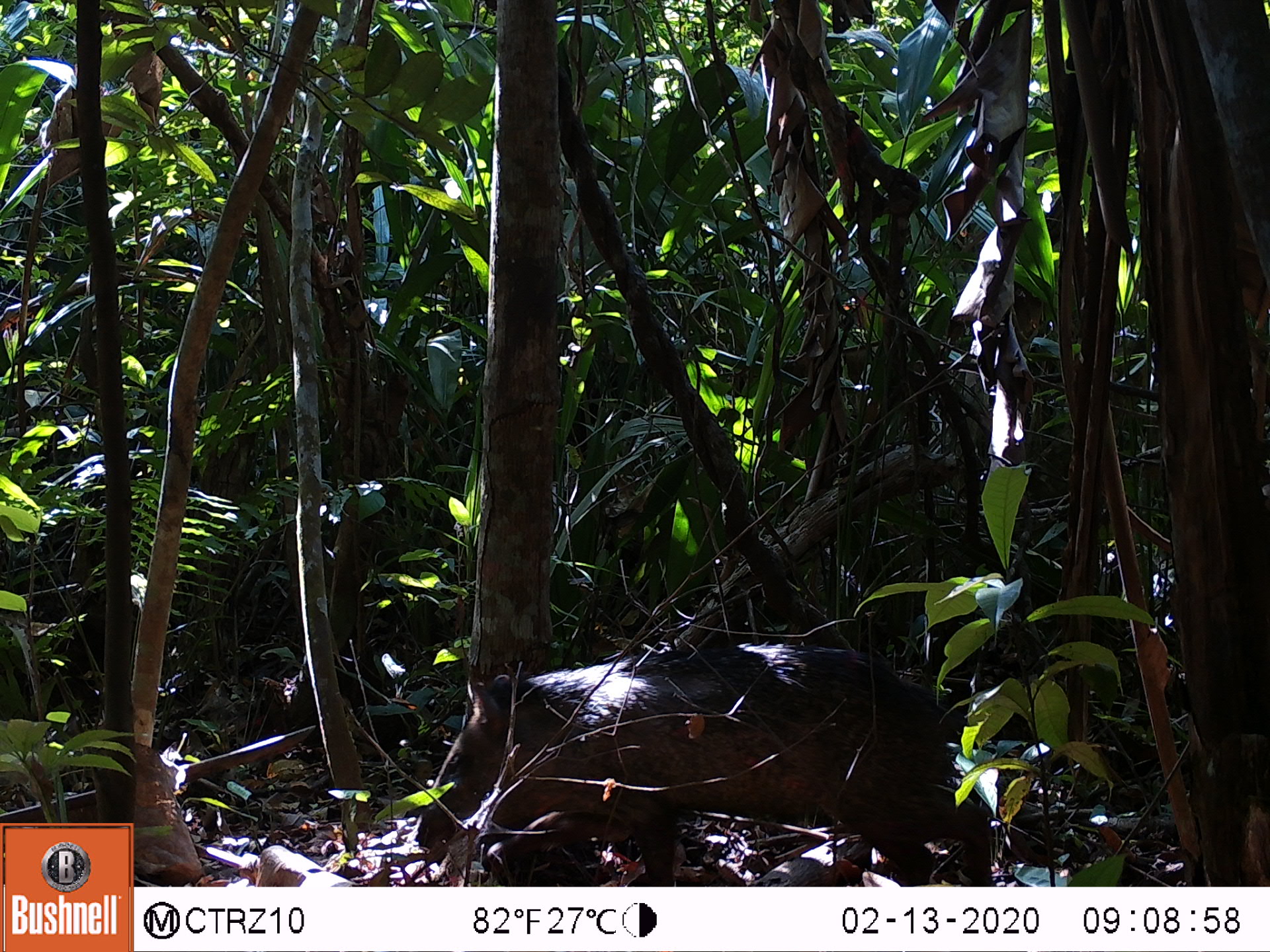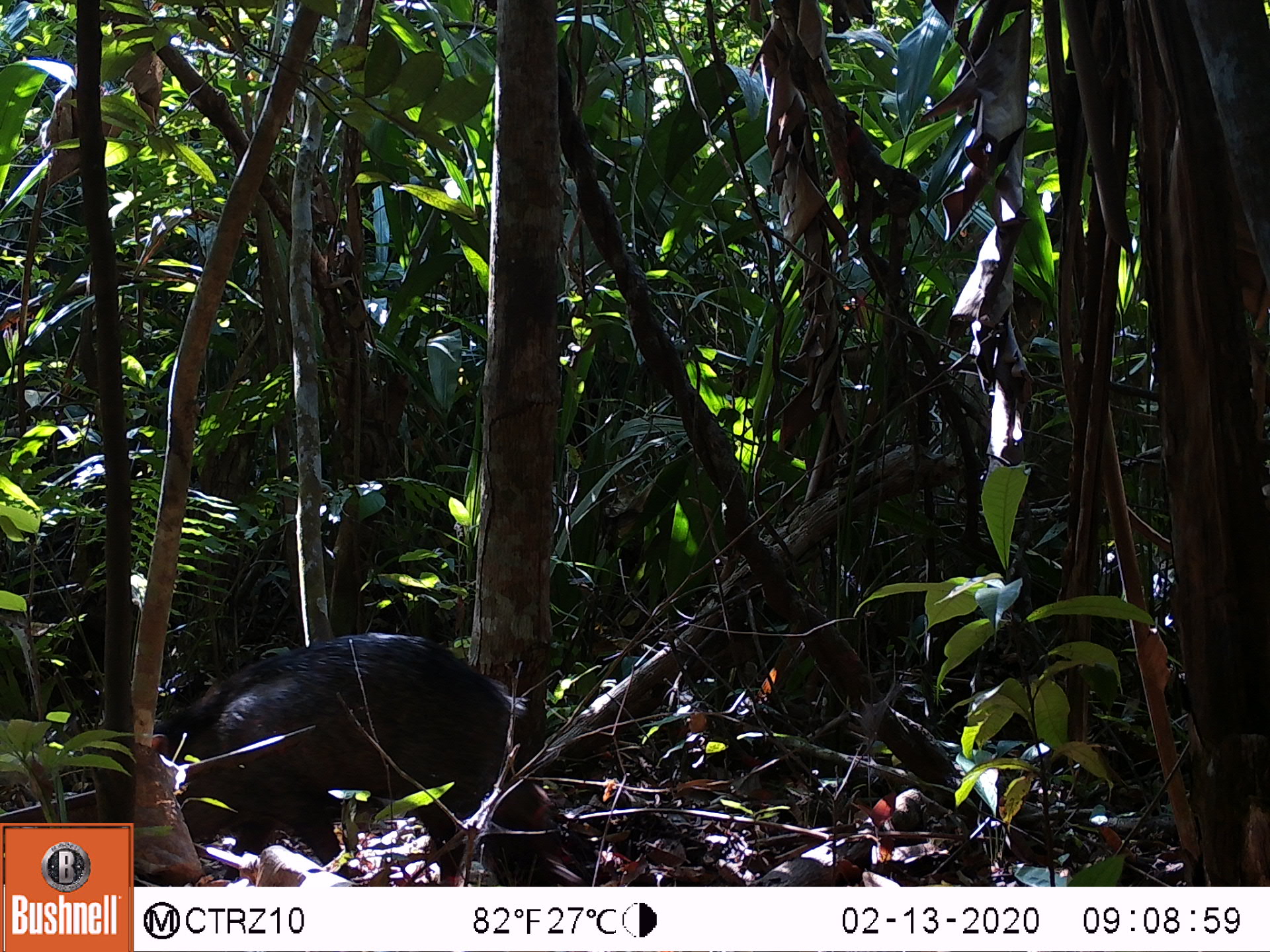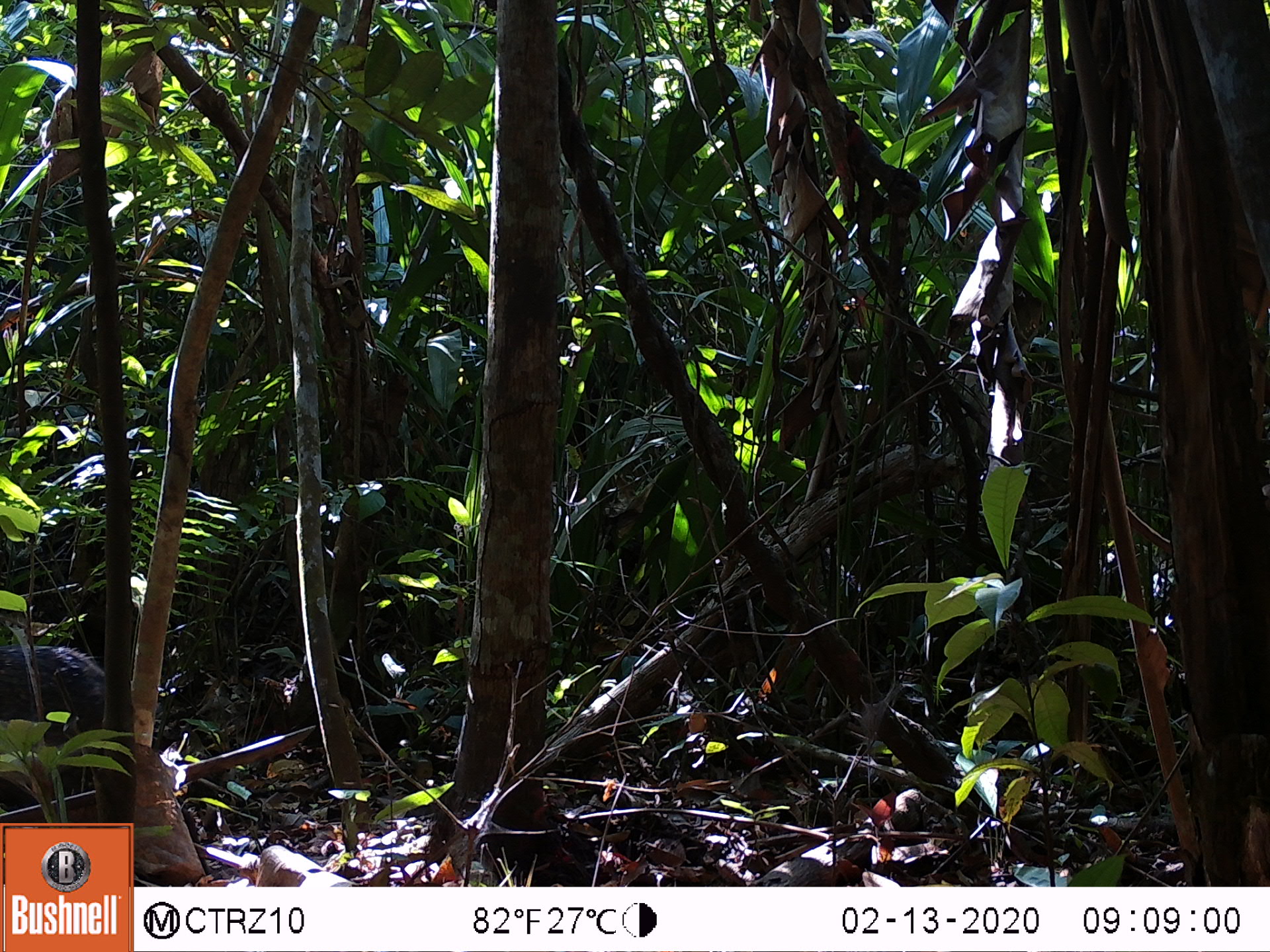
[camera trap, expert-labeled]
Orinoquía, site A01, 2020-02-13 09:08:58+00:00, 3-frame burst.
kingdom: Animalia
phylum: Chordata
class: Mammalia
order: Artiodactyla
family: Tayassuidae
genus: Pecari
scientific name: Pecari tajacu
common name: collared peccary